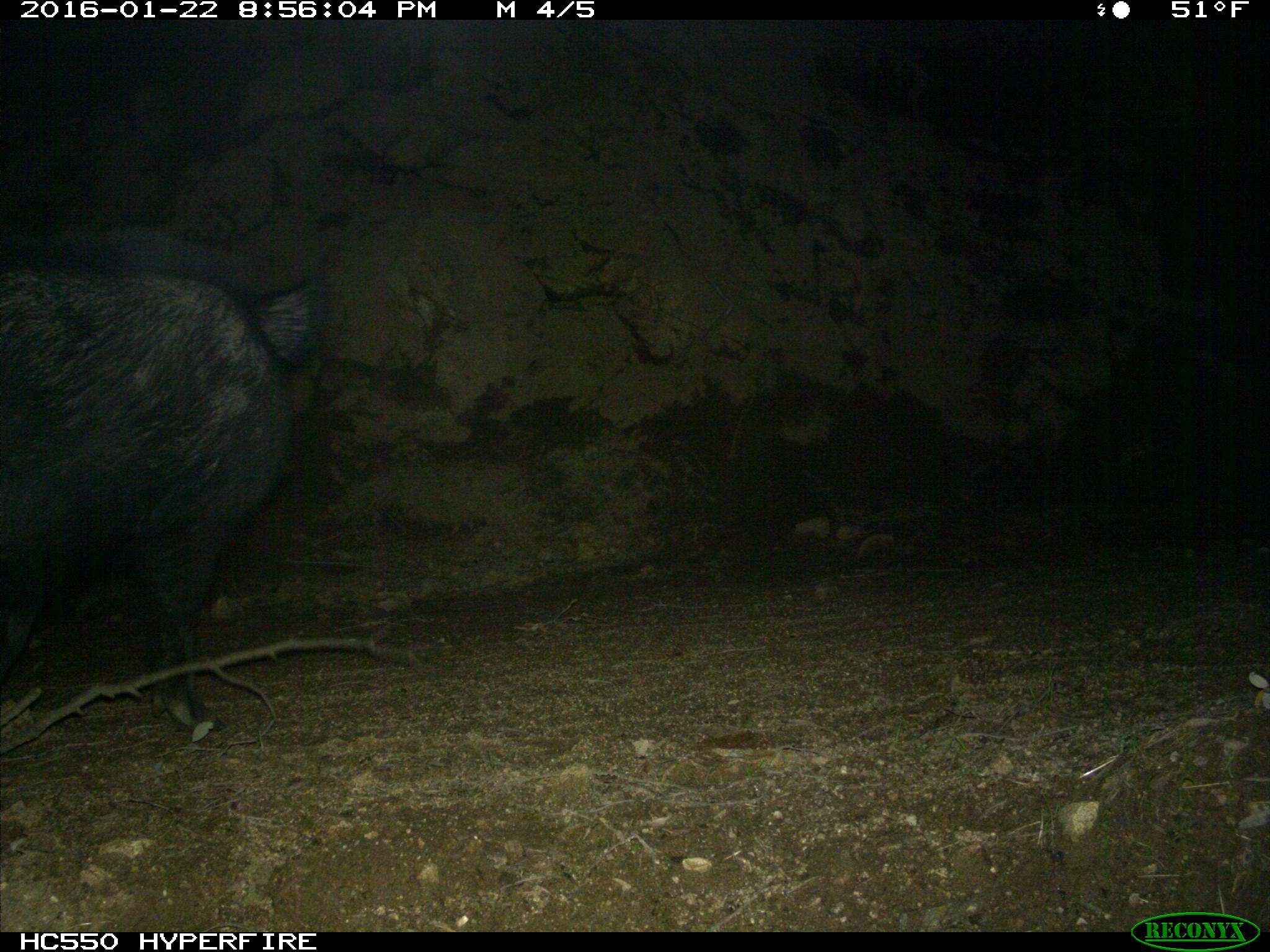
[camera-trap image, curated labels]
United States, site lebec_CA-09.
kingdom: Animalia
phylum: Chordata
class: Mammalia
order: Artiodactyla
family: Suidae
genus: Sus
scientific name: Sus scrofa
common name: wild boar